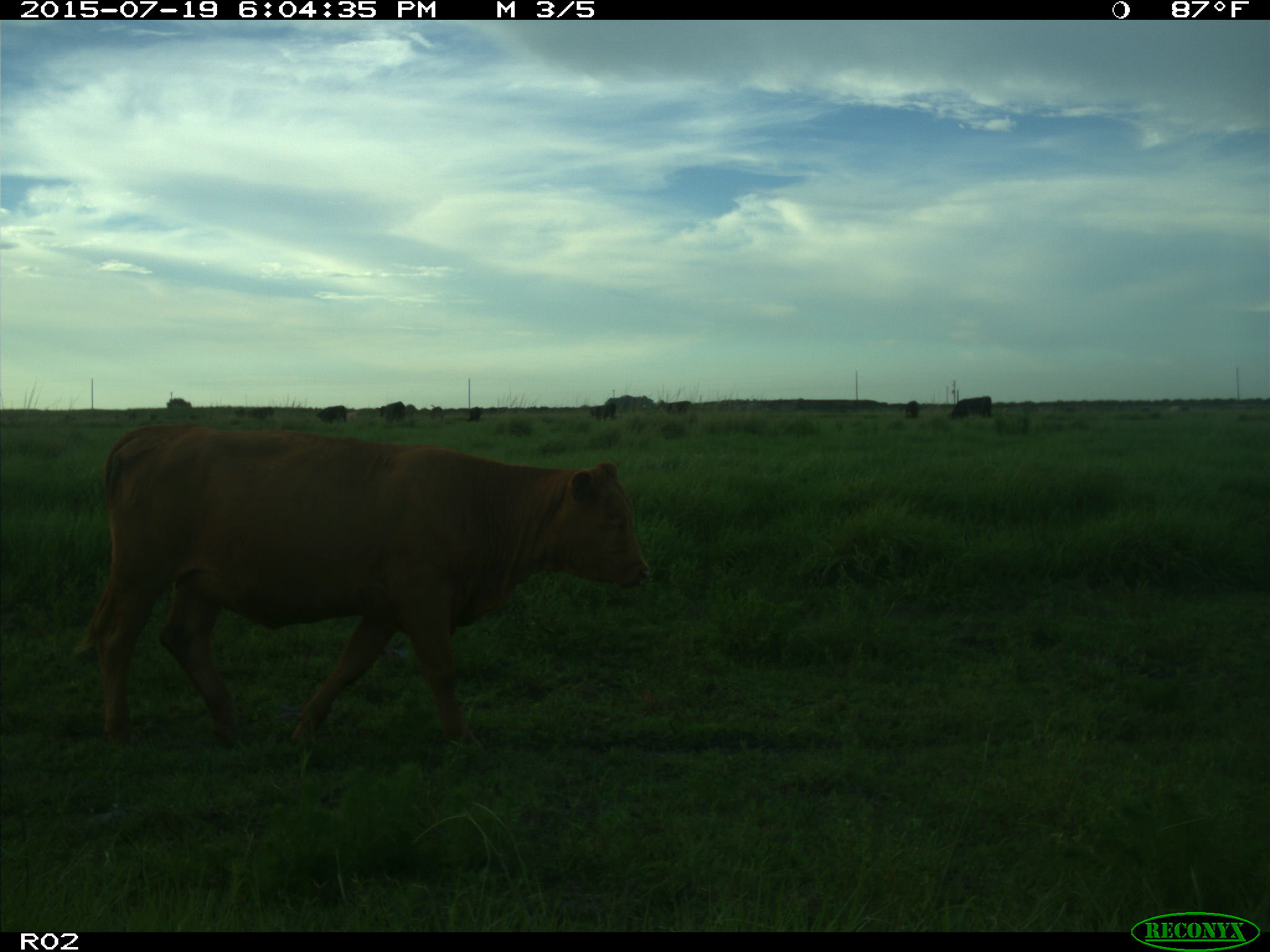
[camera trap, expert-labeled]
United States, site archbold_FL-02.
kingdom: Animalia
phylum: Chordata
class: Mammalia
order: Artiodactyla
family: Bovidae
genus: Bos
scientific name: Bos taurus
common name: domestic cow